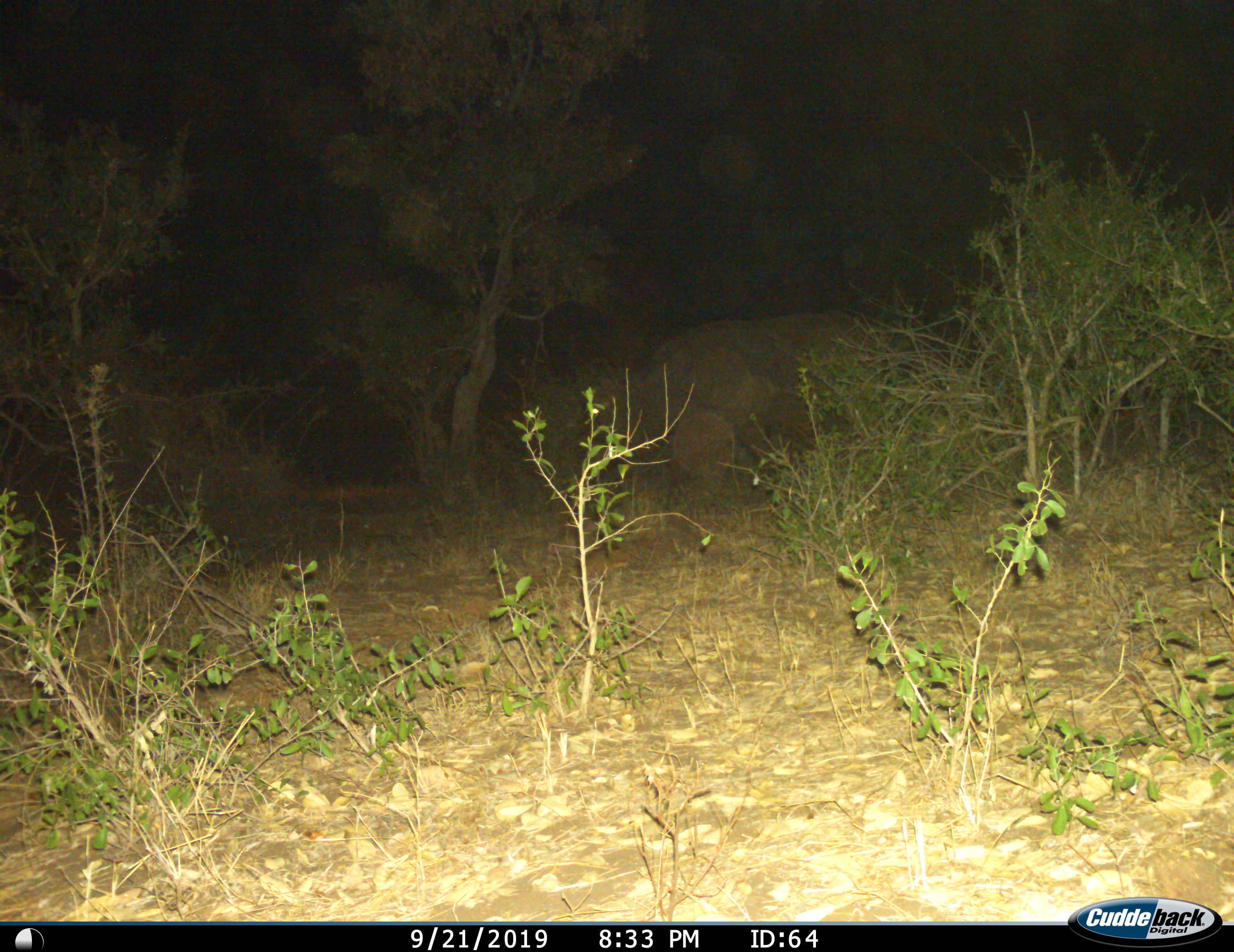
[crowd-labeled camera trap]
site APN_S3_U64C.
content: unidentified animal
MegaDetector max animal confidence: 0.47